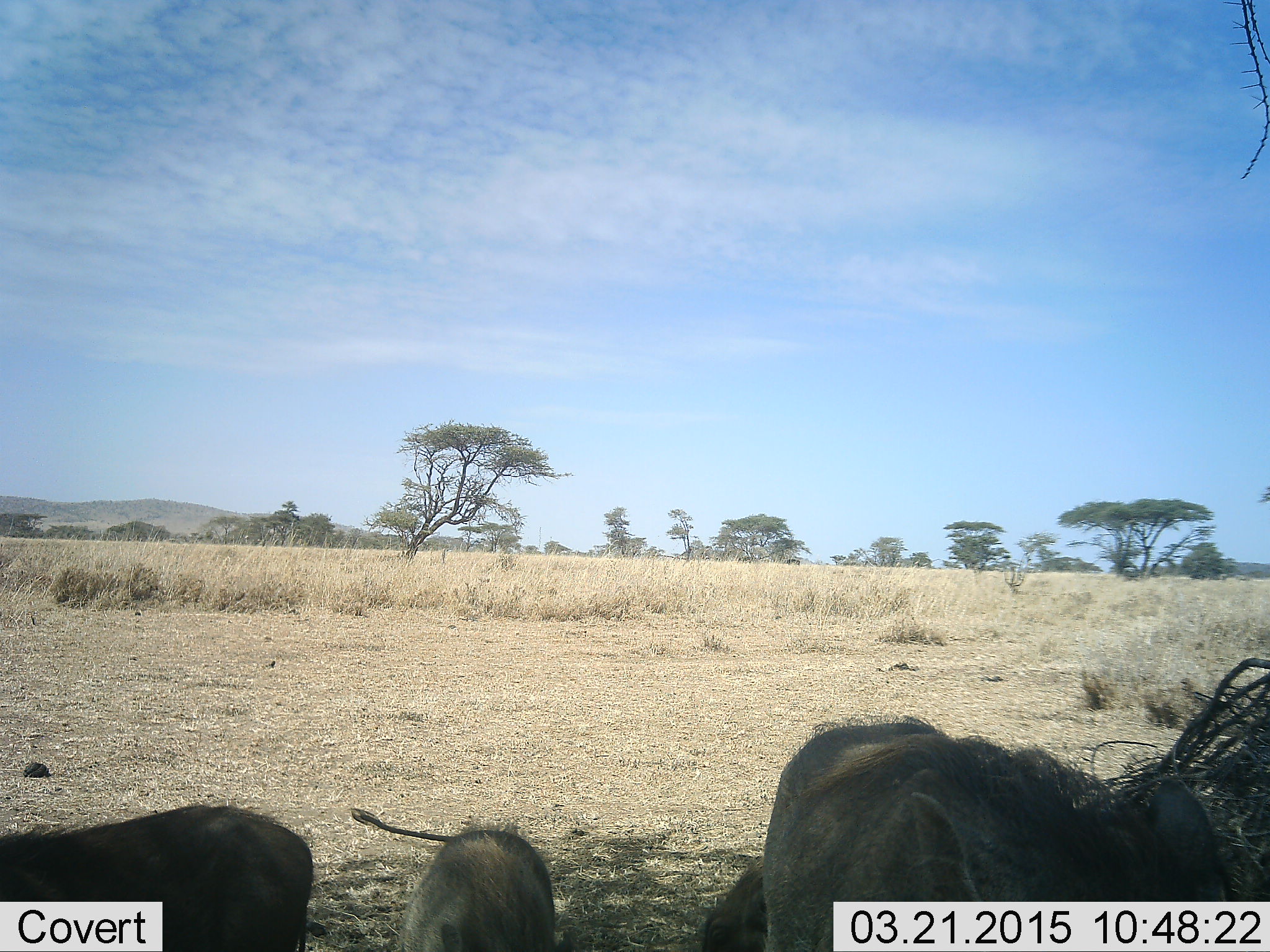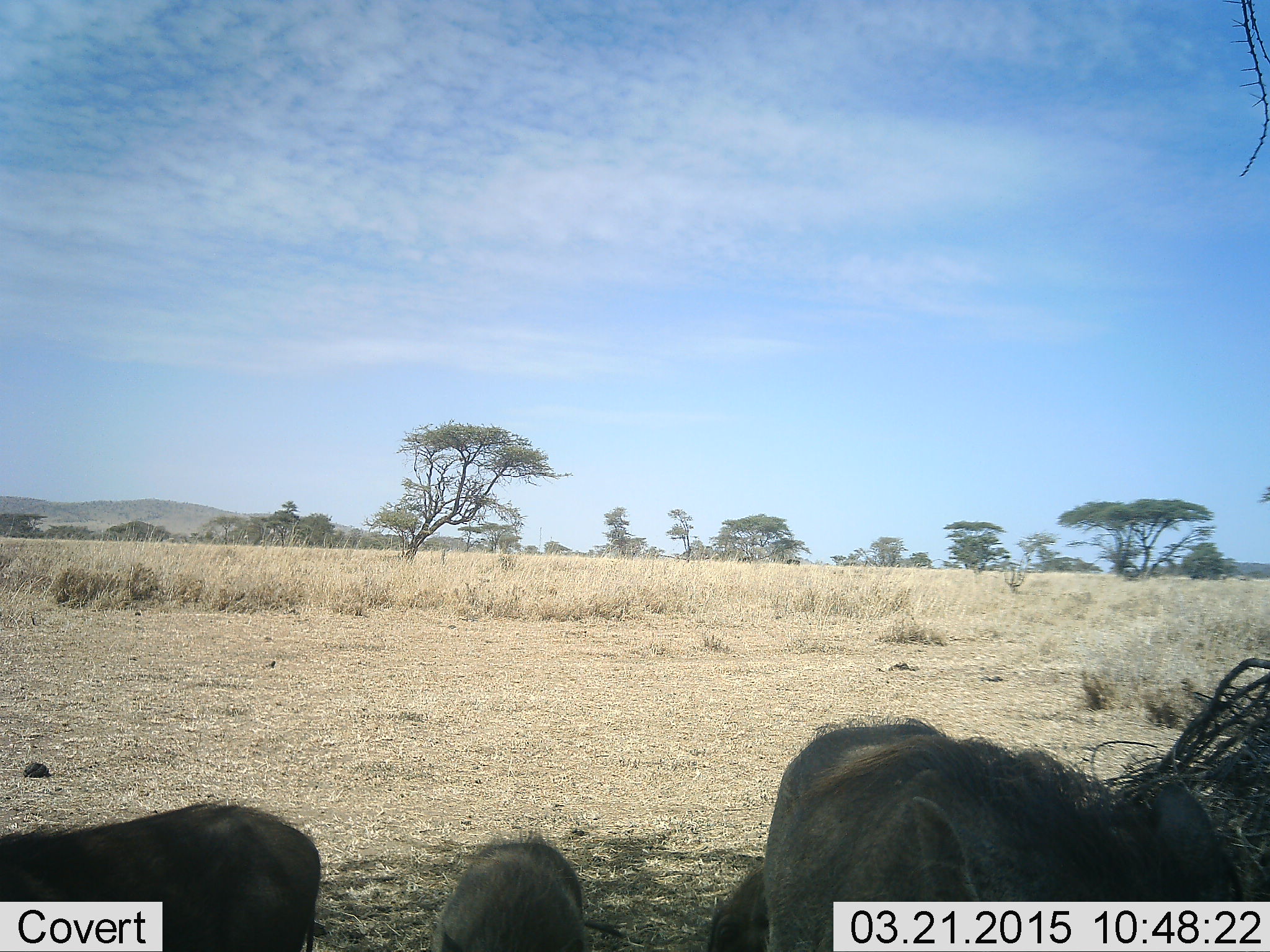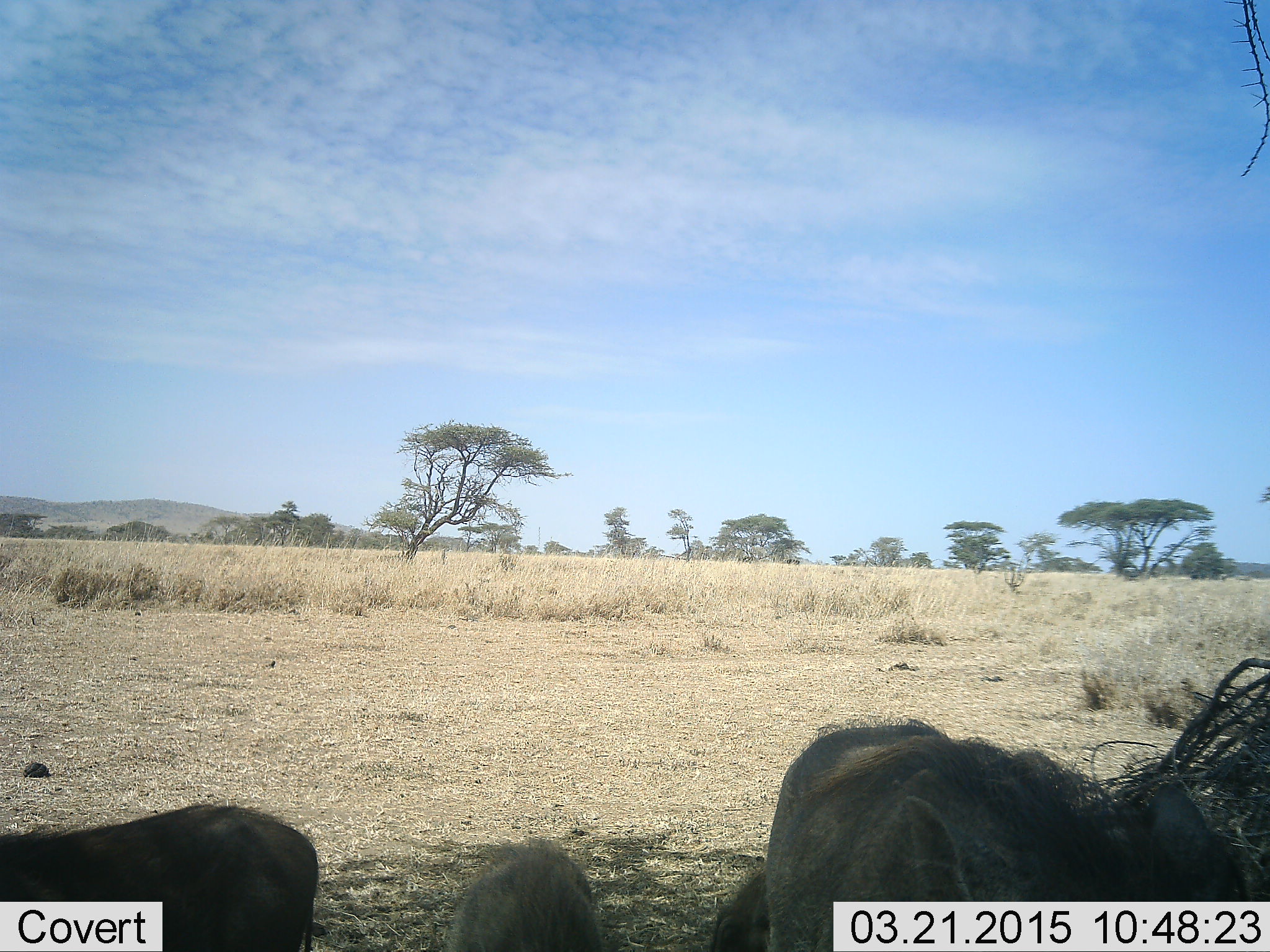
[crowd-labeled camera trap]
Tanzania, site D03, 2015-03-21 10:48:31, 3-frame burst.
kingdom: Animalia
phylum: Chordata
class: Mammalia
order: Artiodactyla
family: Suidae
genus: Phacochoerus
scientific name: Phacochoerus africanus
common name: warthog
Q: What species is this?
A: Warthog (Phacochoerus africanus).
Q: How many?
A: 3.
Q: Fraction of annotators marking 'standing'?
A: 90%.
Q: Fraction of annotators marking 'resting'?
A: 10%.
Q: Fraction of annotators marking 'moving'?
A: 10%.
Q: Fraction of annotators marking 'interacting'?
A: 0%.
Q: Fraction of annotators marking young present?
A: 100%.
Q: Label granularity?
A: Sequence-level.